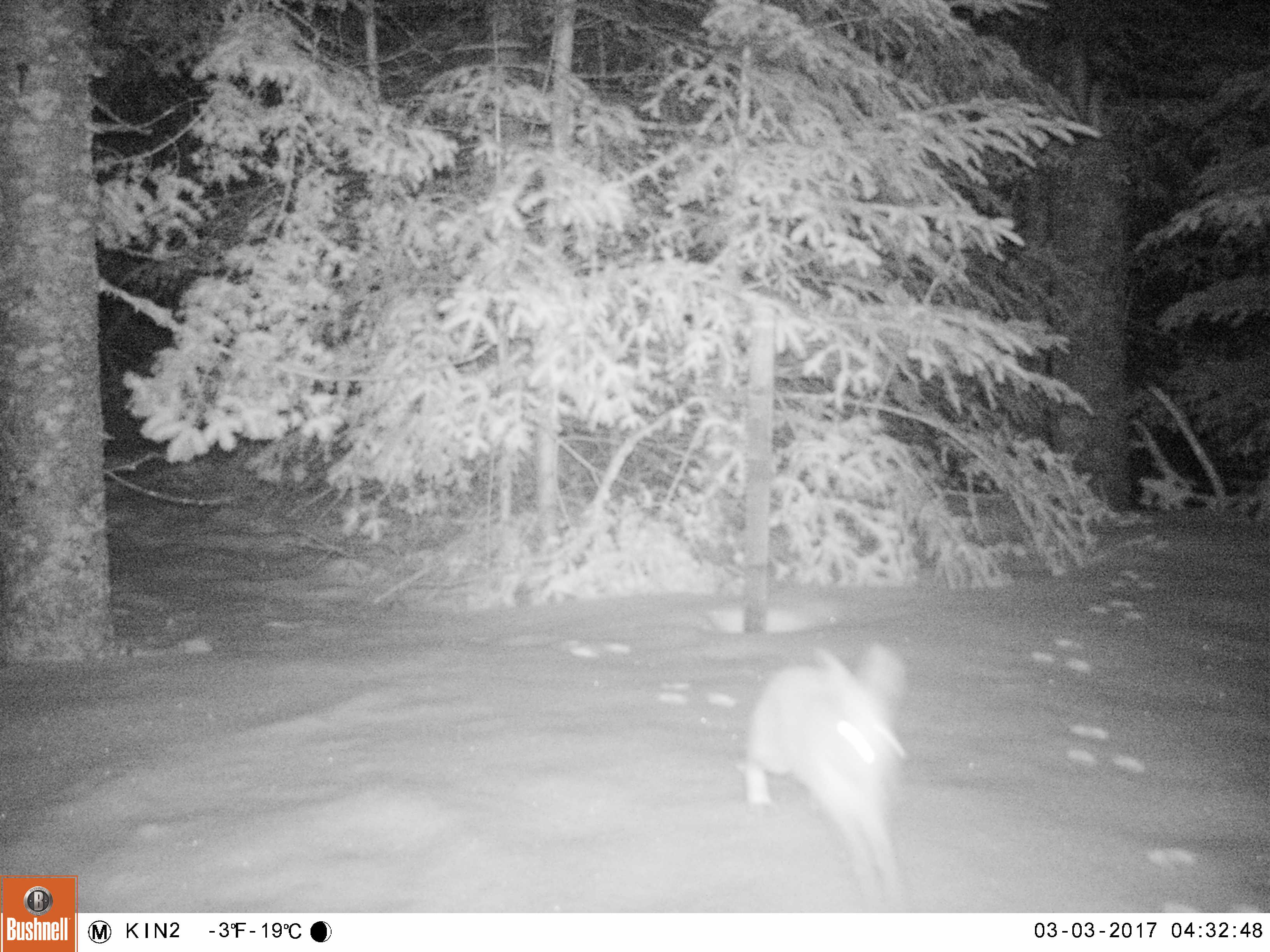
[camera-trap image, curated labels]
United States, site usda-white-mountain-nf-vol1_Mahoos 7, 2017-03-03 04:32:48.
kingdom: Animalia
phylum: Chordata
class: Mammalia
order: Lagomorpha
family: Leporidae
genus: Lepus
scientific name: Lepus americanus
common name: snowshoe hare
Snowshoe hare (Lepus americanus).